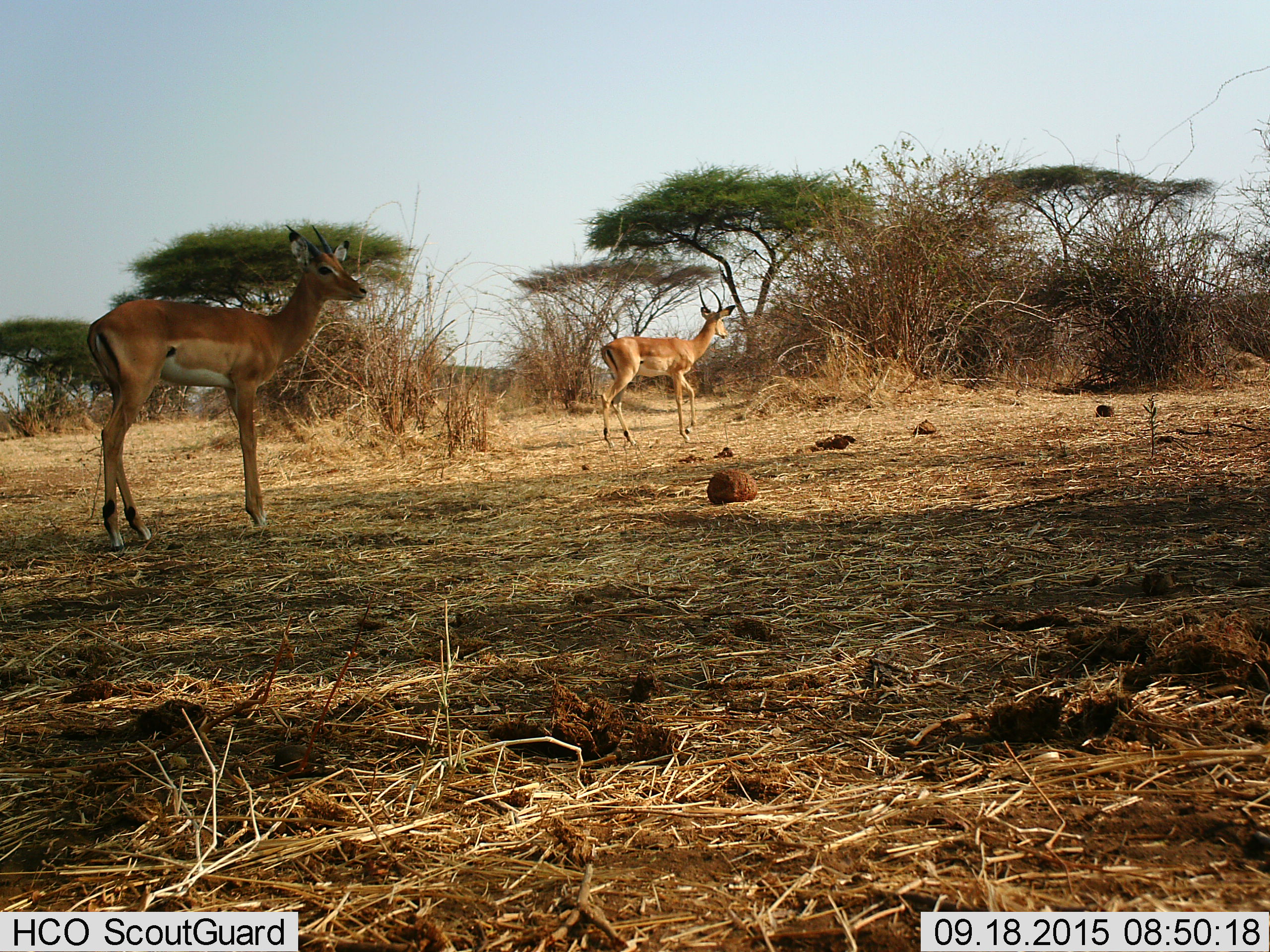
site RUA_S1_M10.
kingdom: Animalia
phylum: Chordata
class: Mammalia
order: Artiodactyla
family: Bovidae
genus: Aepyceros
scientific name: Aepyceros melampus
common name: impala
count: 2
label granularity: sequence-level